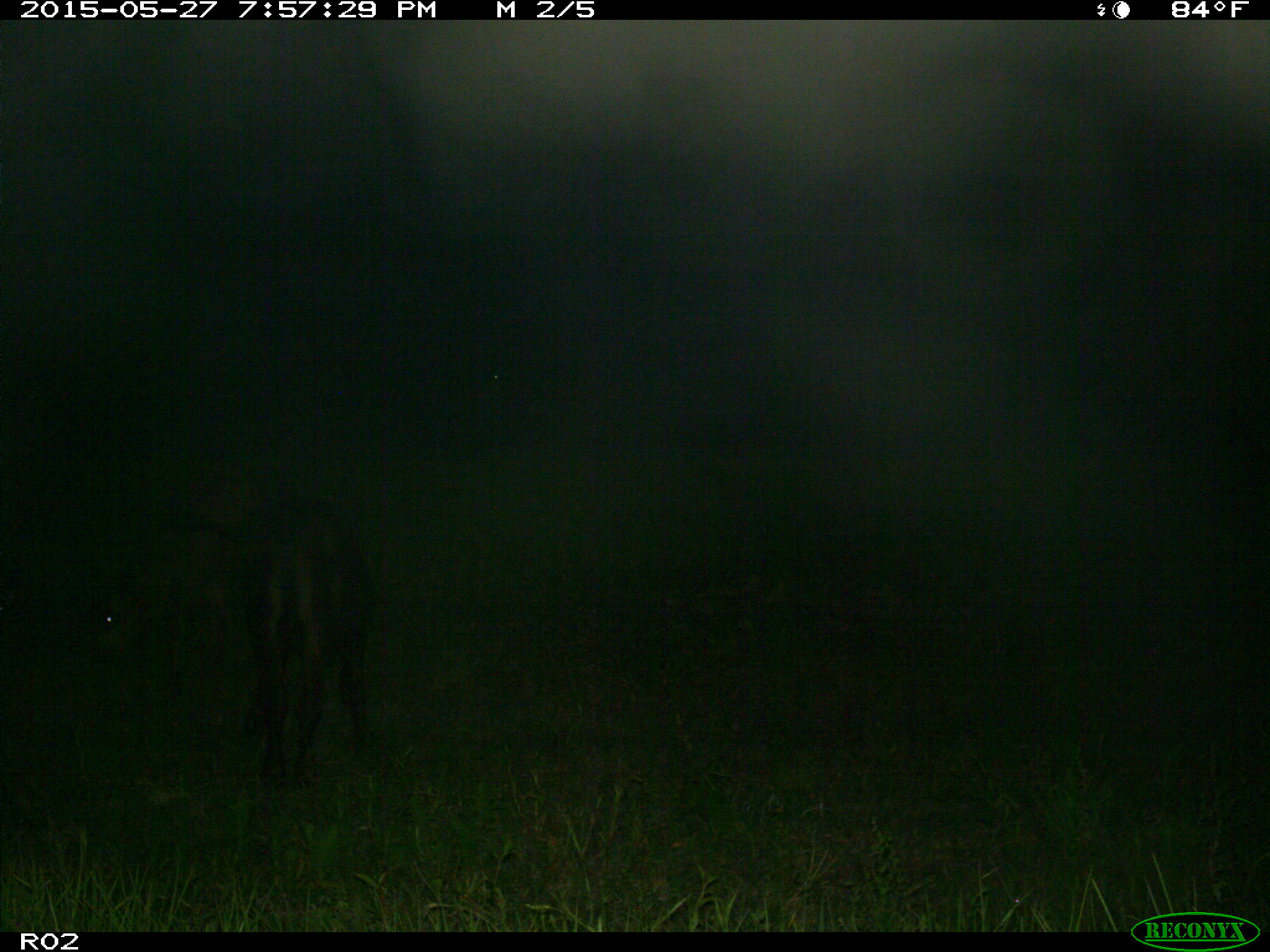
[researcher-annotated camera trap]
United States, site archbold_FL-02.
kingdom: Animalia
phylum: Chordata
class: Mammalia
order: Artiodactyla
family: Bovidae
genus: Bos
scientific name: Bos taurus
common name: domestic cow